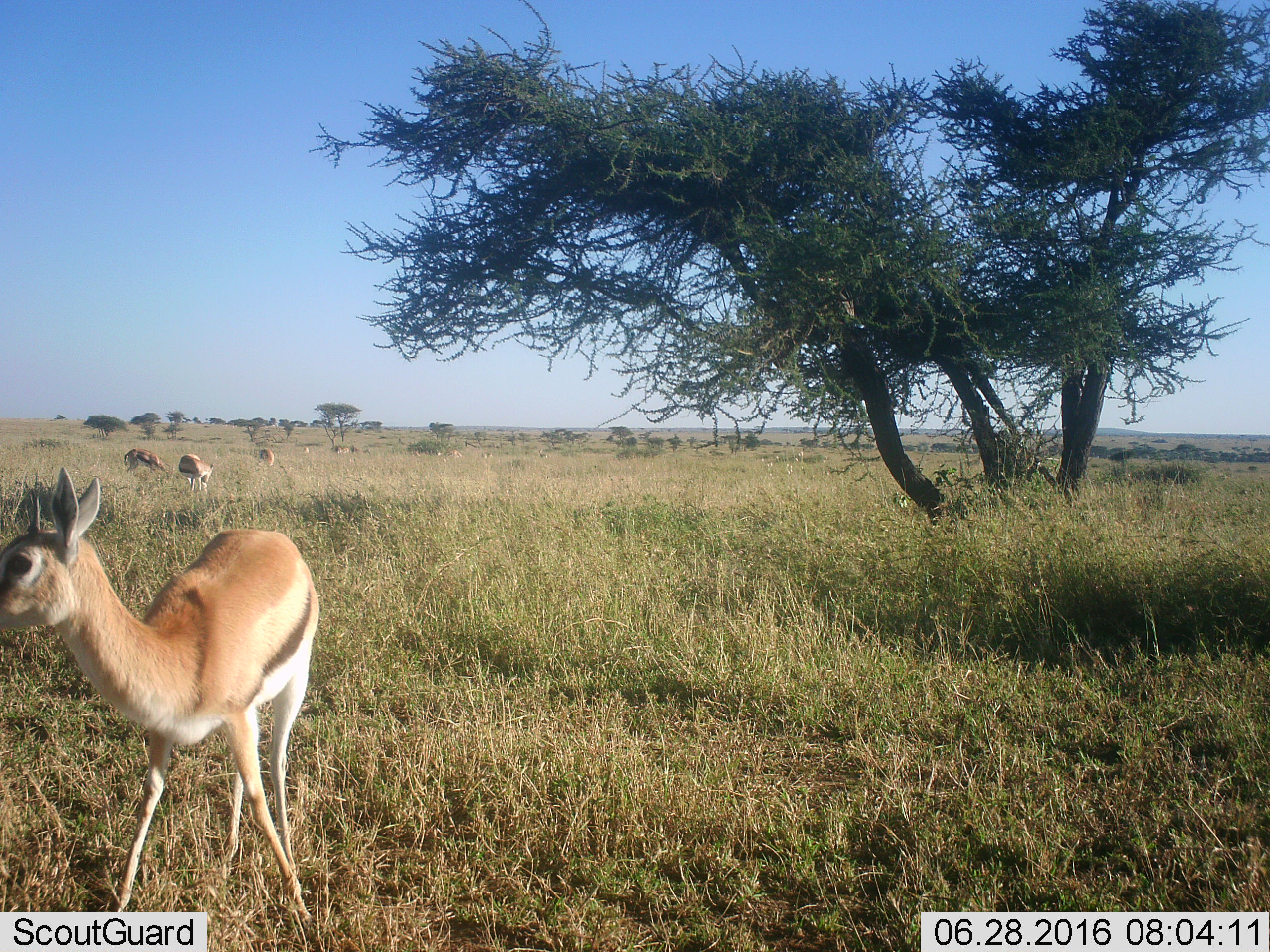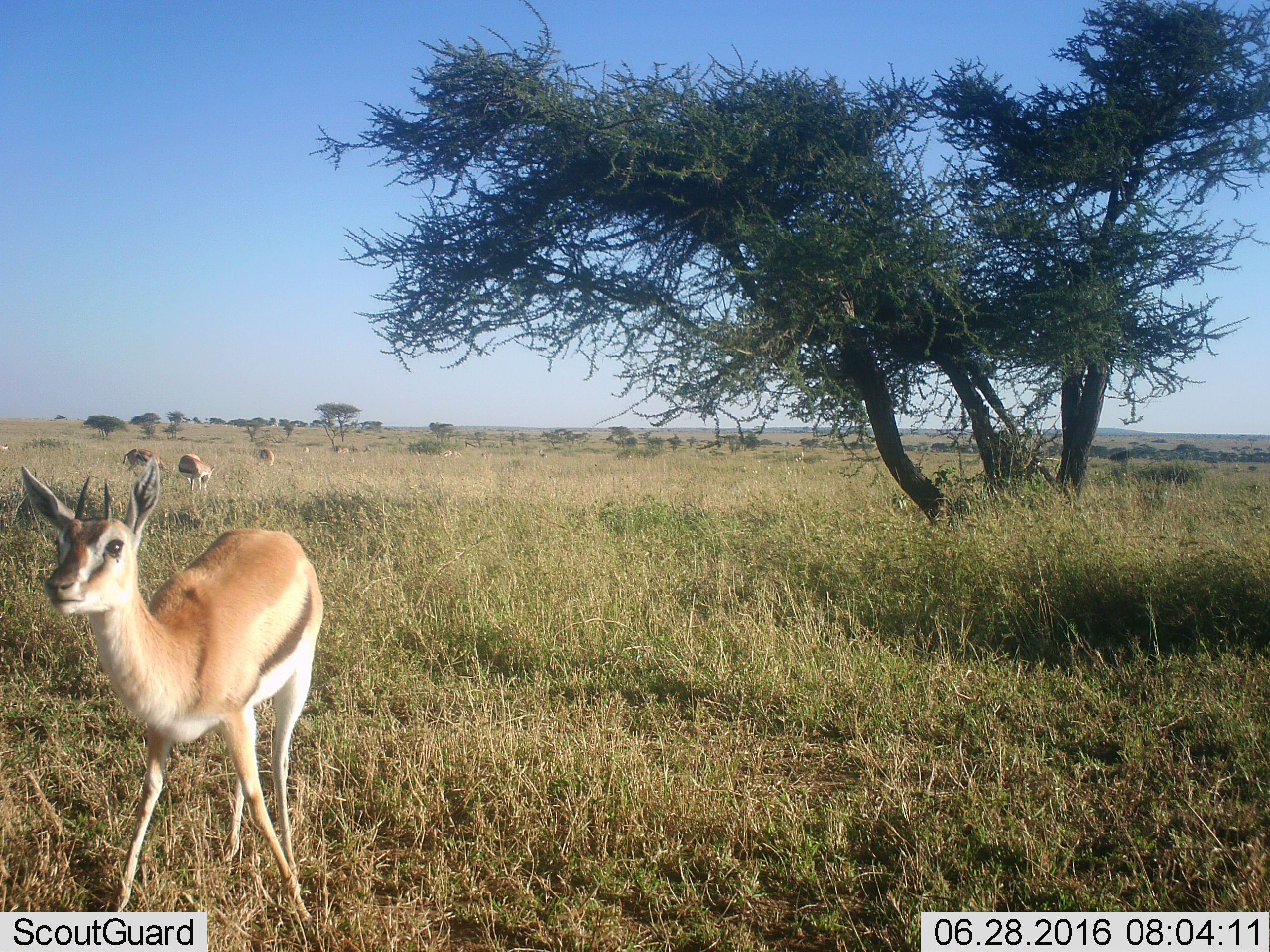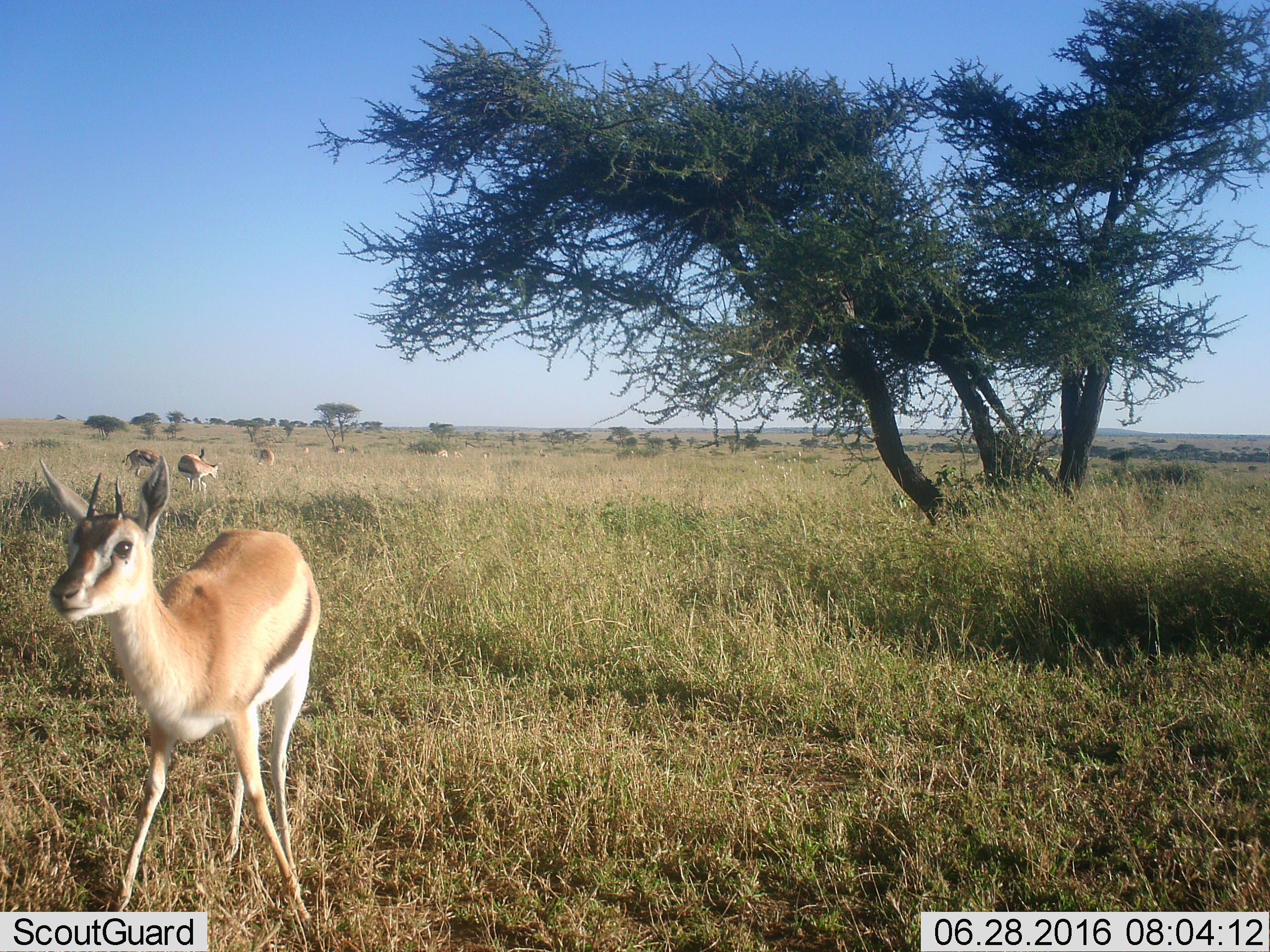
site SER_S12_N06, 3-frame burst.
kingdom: Animalia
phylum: Chordata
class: Mammalia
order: Artiodactyla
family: Bovidae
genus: Eudorcas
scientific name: Eudorcas thomsonii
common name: thomson's gazelle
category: gazellethomsons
Gazellethomsons (thomson's gazelle) (Eudorcas thomsonii), count 10. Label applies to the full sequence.